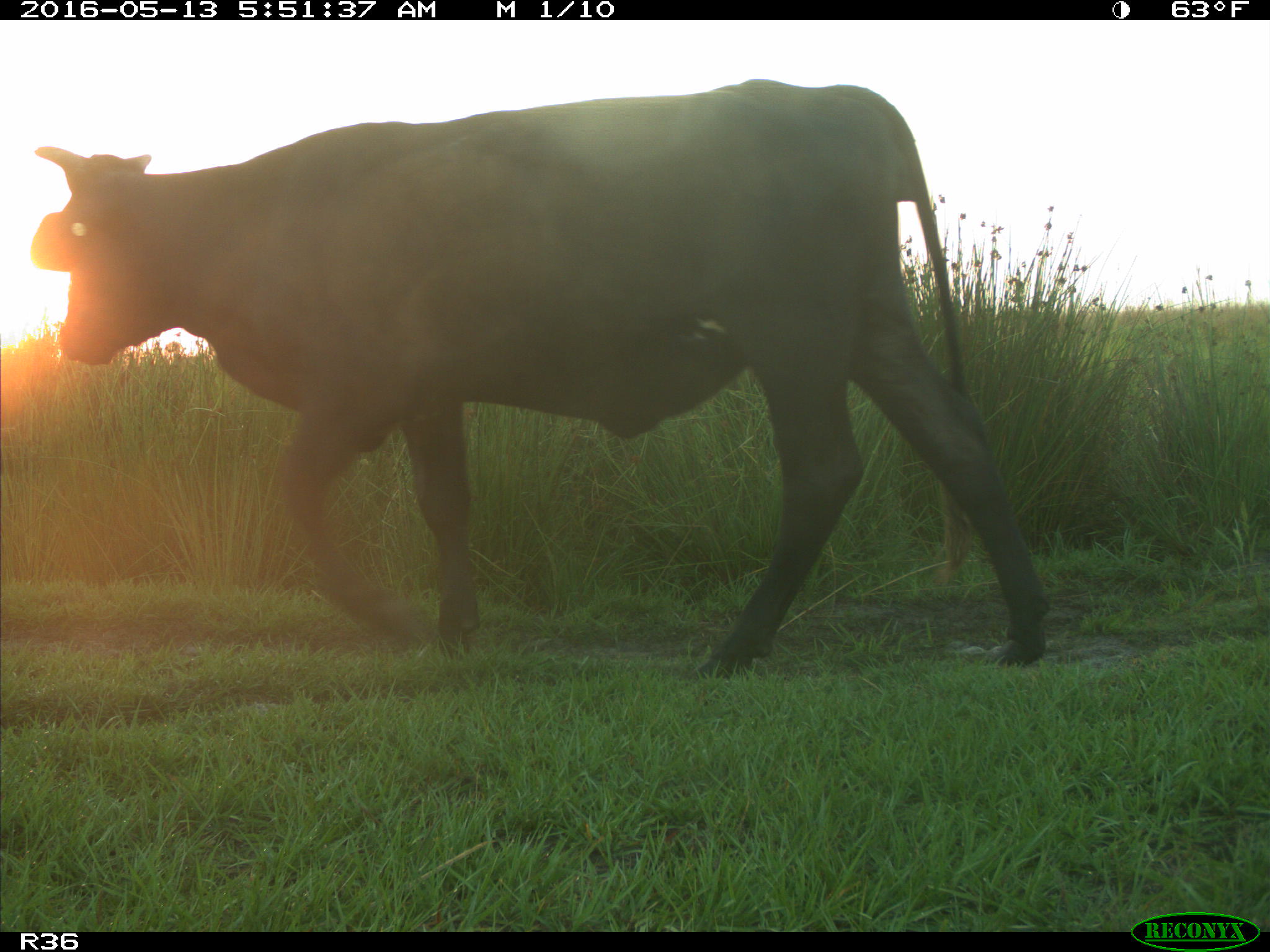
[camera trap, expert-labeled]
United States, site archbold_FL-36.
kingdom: Animalia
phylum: Chordata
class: Mammalia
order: Artiodactyla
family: Bovidae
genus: Bos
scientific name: Bos taurus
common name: domestic cow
Bos taurus (domestic cow).